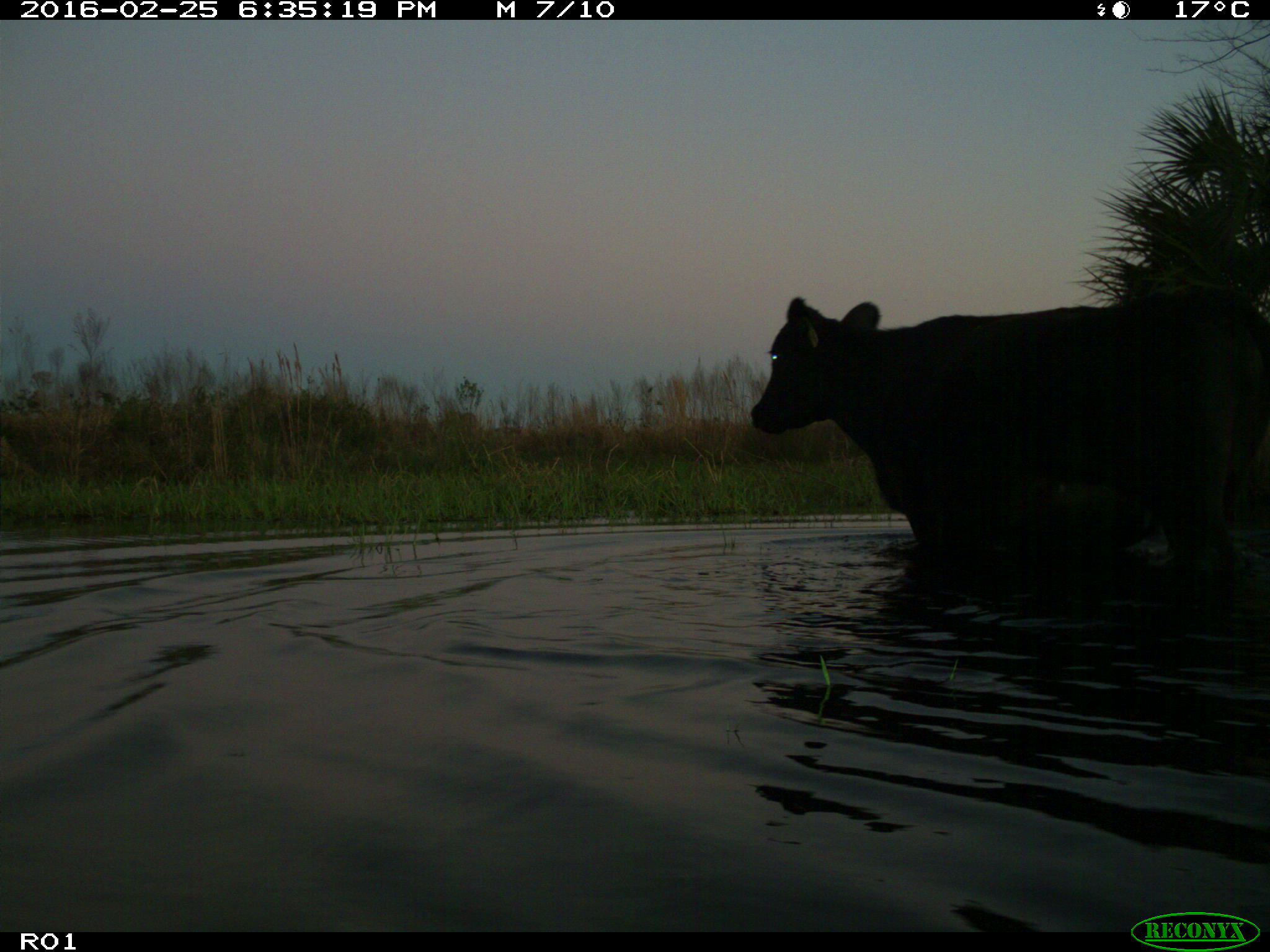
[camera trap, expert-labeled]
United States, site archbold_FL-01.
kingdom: Animalia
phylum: Chordata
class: Mammalia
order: Artiodactyla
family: Bovidae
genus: Bos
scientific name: Bos taurus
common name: domestic cow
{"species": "Bos taurus (domestic cow)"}